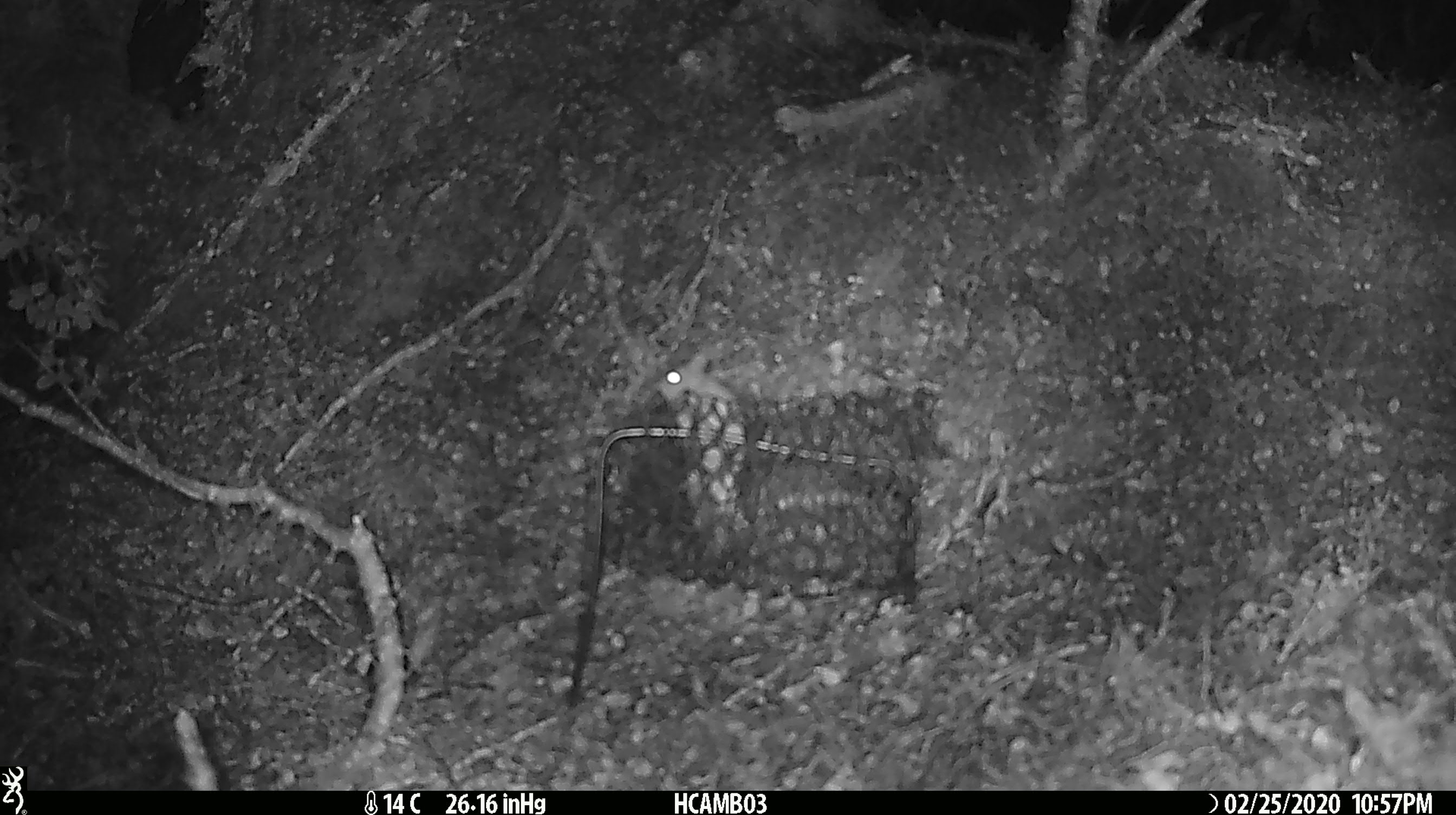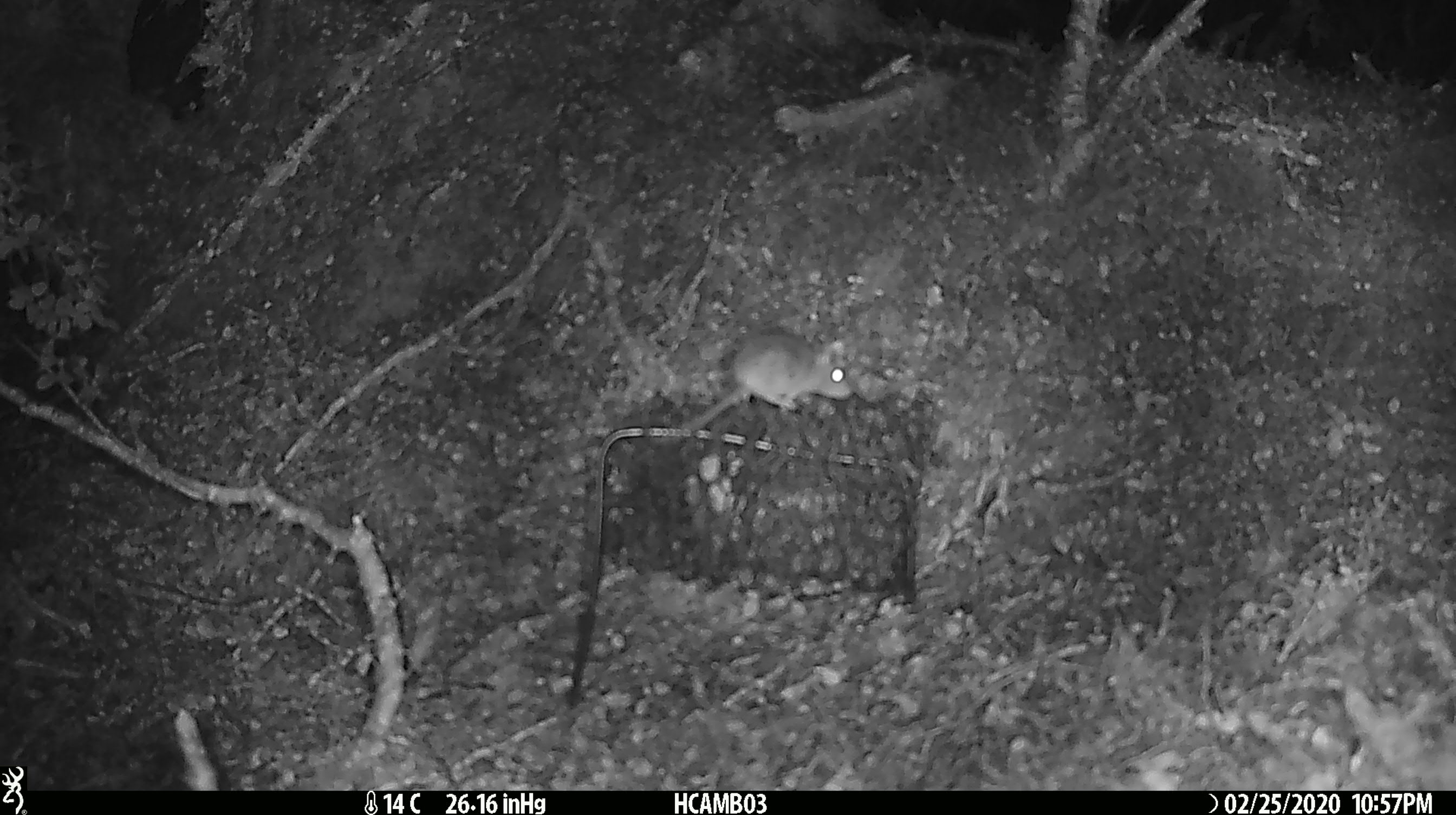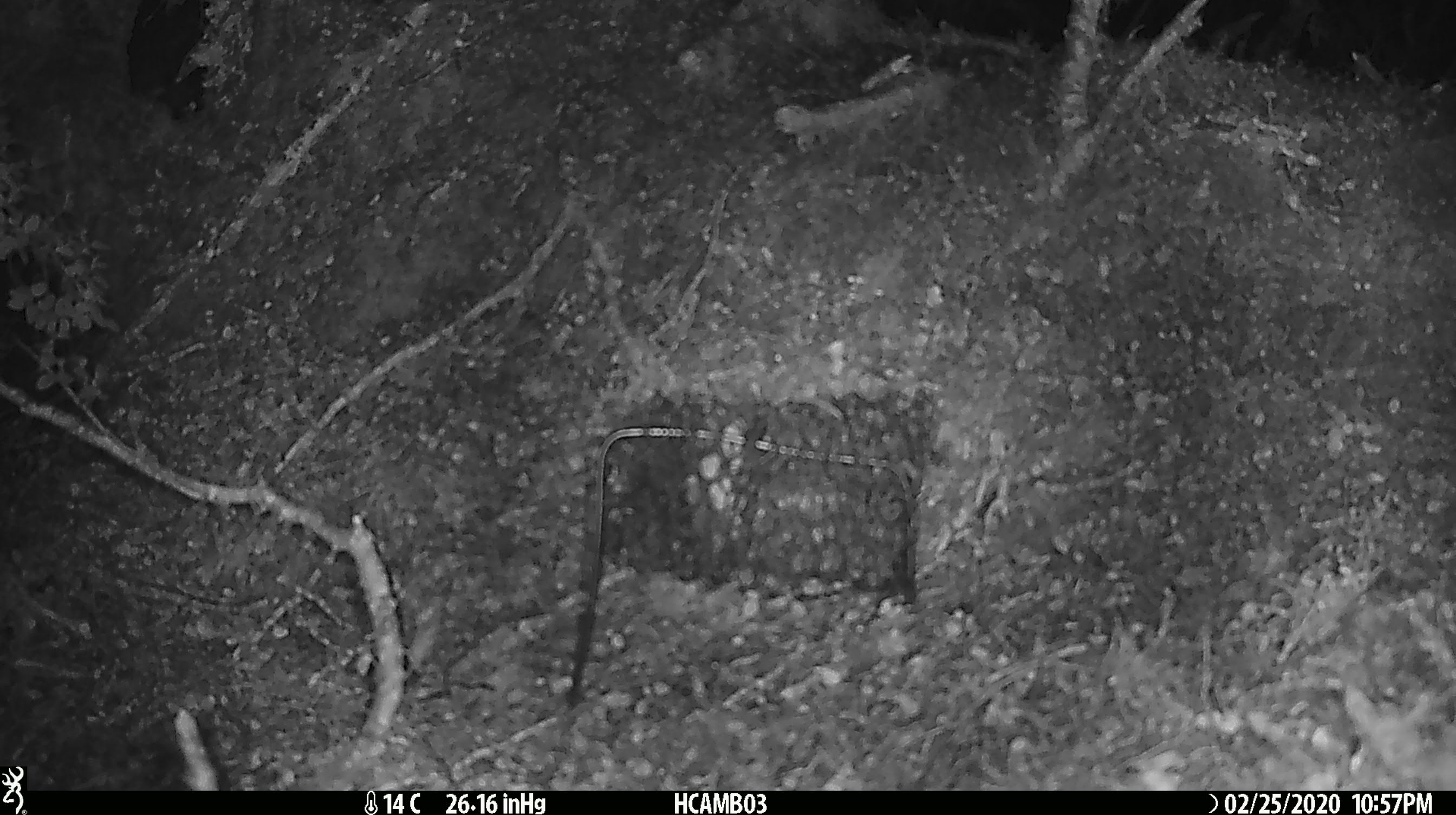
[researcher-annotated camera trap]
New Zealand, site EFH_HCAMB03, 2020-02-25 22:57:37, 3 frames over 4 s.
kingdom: Animalia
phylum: Chordata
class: Mammalia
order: Rodentia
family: Muridae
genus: Mus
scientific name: Mus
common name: mouse